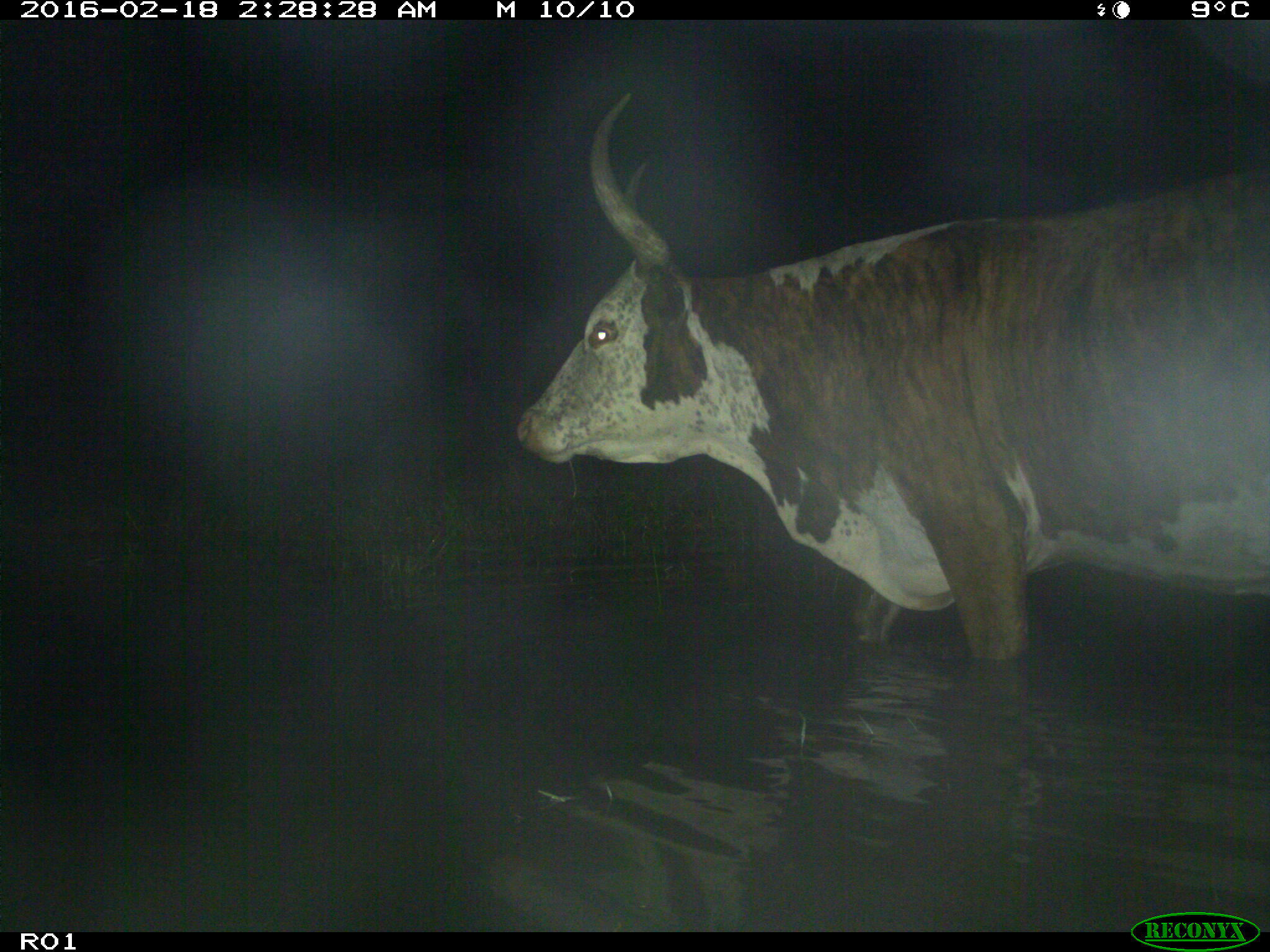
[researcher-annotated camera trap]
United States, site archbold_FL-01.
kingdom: Animalia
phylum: Chordata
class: Mammalia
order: Artiodactyla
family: Bovidae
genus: Bos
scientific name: Bos taurus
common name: domestic cow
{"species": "Bos taurus (domestic cow)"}